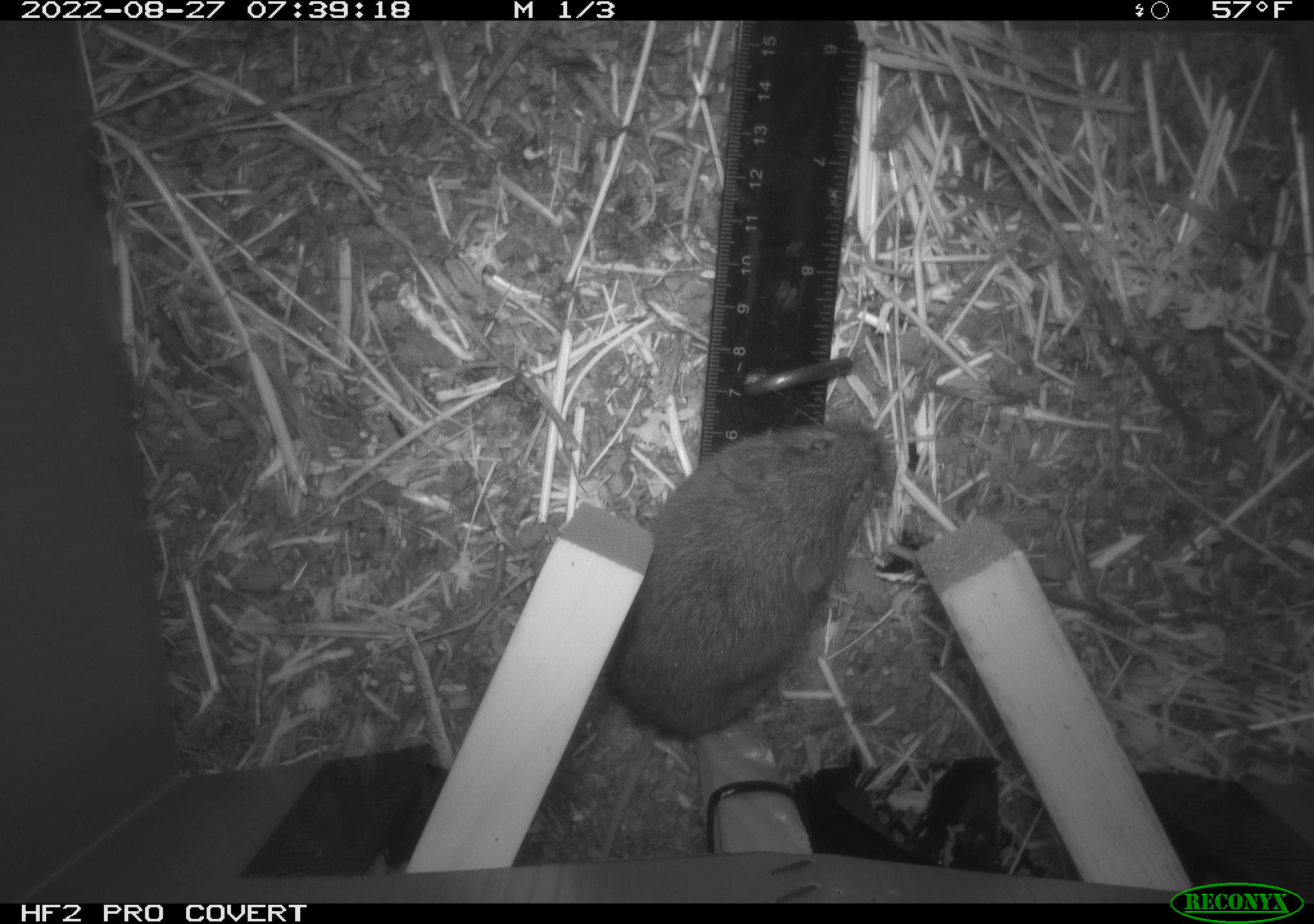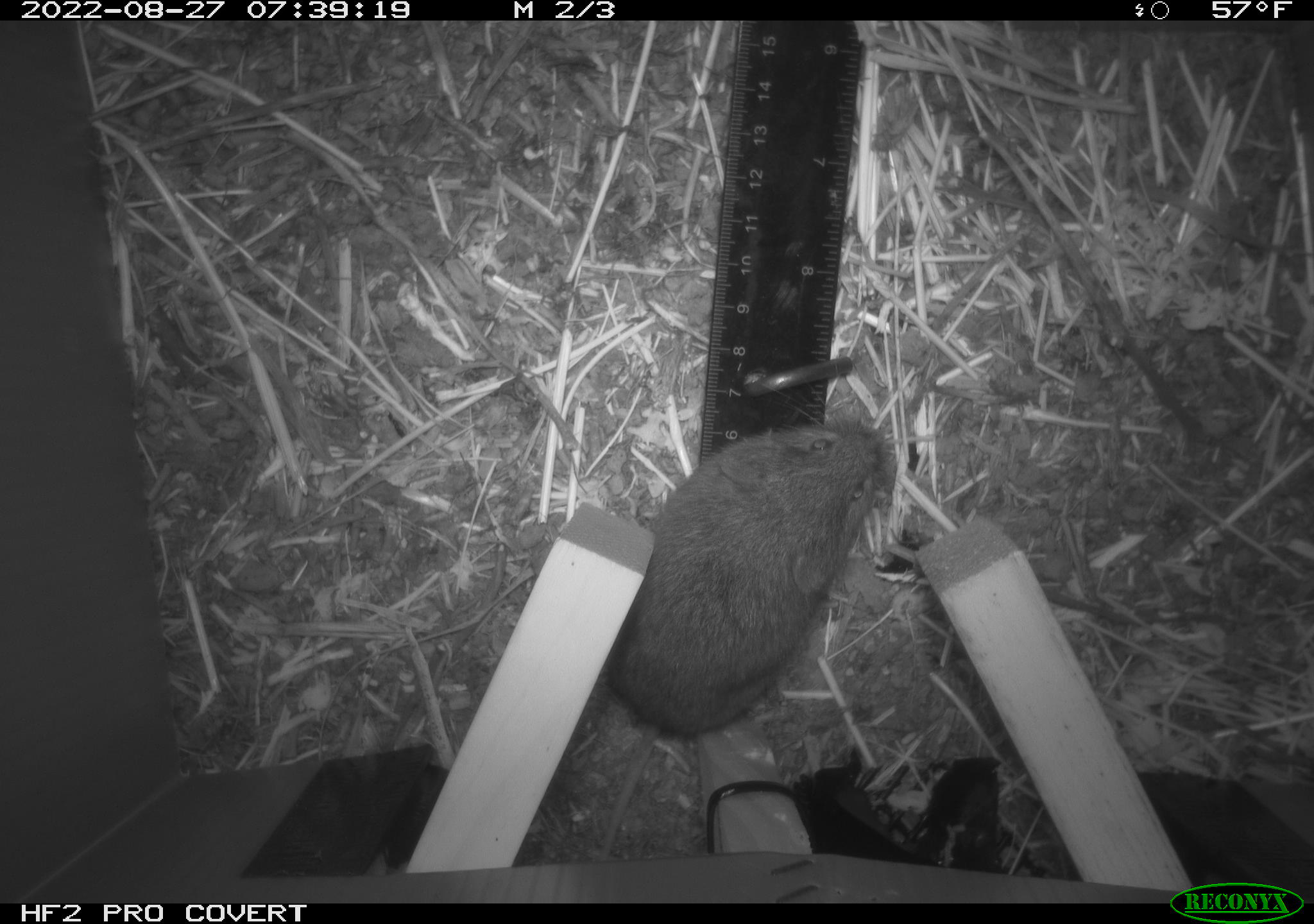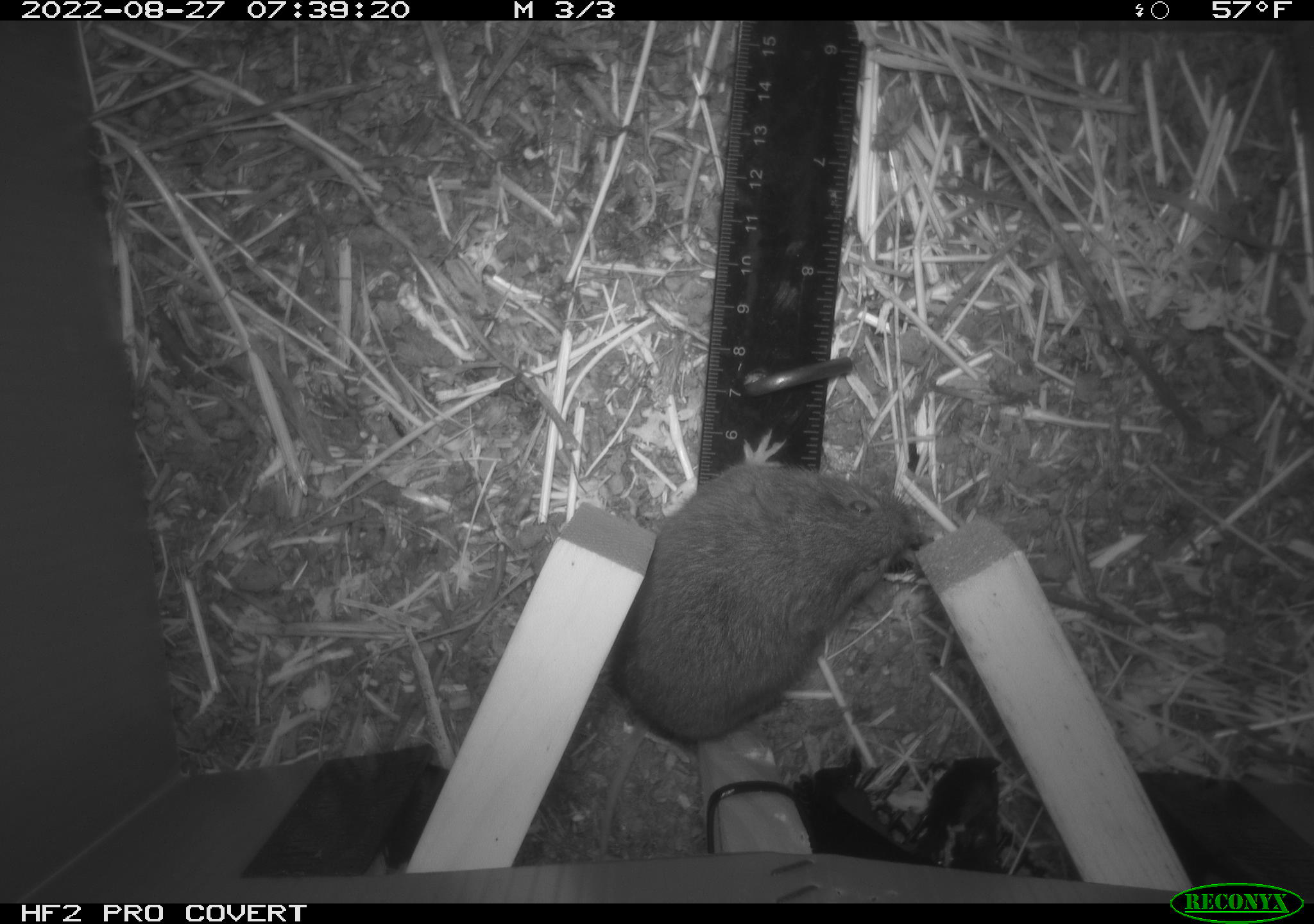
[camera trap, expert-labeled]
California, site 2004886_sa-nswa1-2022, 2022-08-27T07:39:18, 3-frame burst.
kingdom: Animalia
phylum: Chordata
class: Mammalia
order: Rodentia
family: Cricetidae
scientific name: Cricetidae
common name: hamsters, voles, lemmings, and allies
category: cricetidae family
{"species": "cricetidae family (hamsters, voles, lemmings, and allies) (Cricetidae)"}